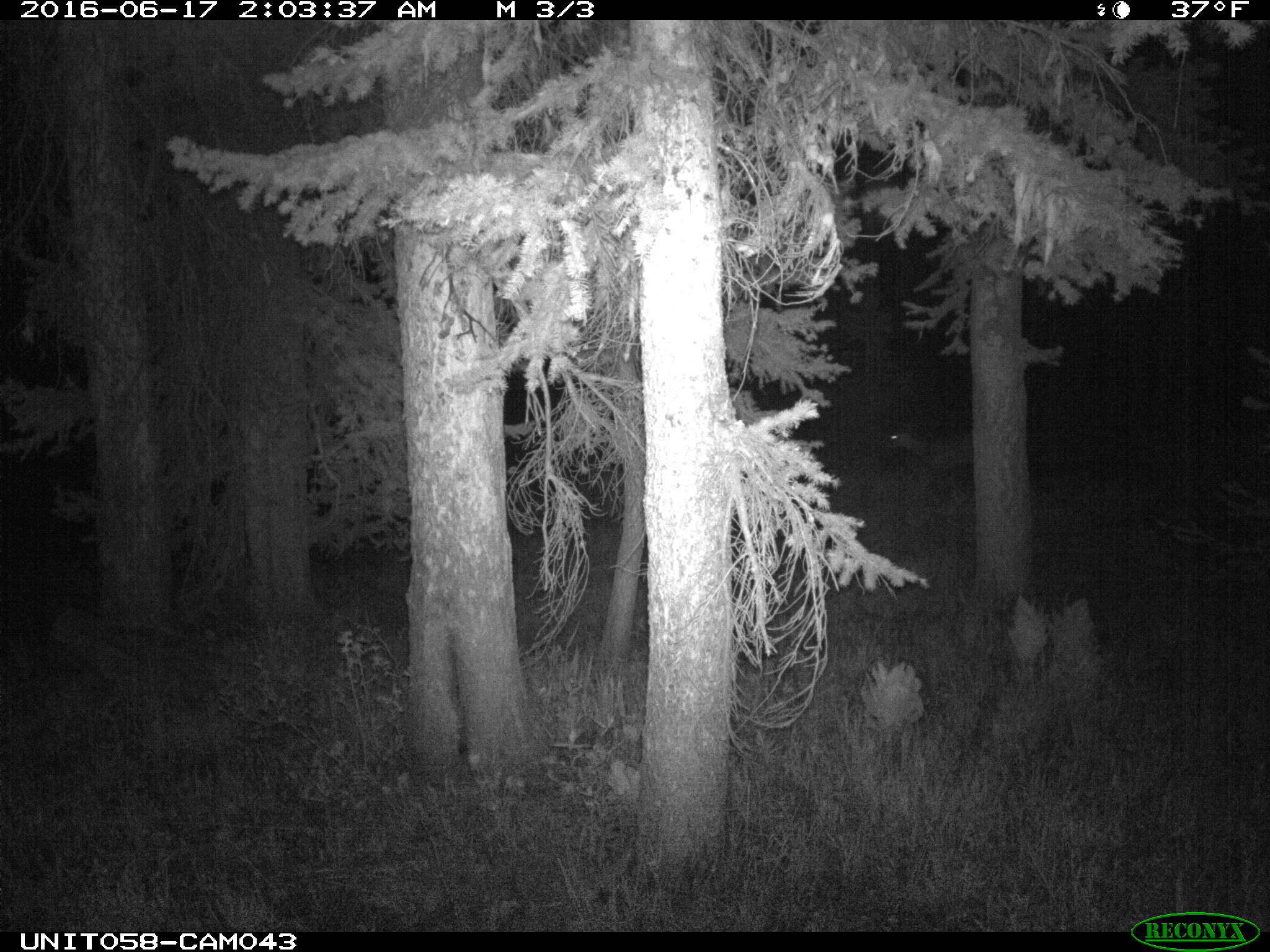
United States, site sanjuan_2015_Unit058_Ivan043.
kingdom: Animalia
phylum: Chordata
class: Mammalia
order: Artiodactyla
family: Cervidae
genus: Odocoileus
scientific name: Odocoileus hemionus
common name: mule deer